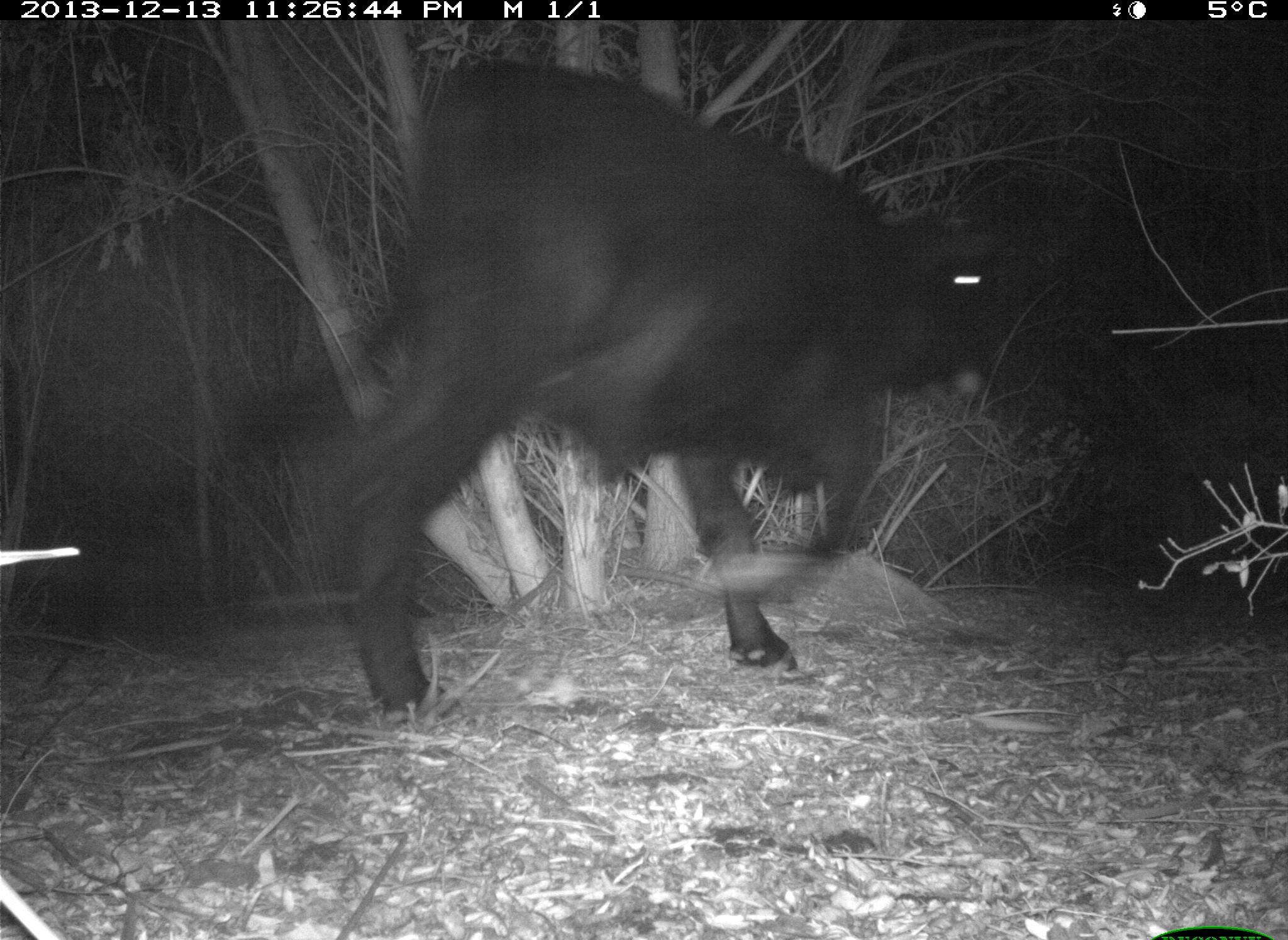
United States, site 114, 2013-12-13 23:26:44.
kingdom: Animalia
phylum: Chordata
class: Mammalia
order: Artiodactyla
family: Bovidae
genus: Bos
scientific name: Bos taurus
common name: cow